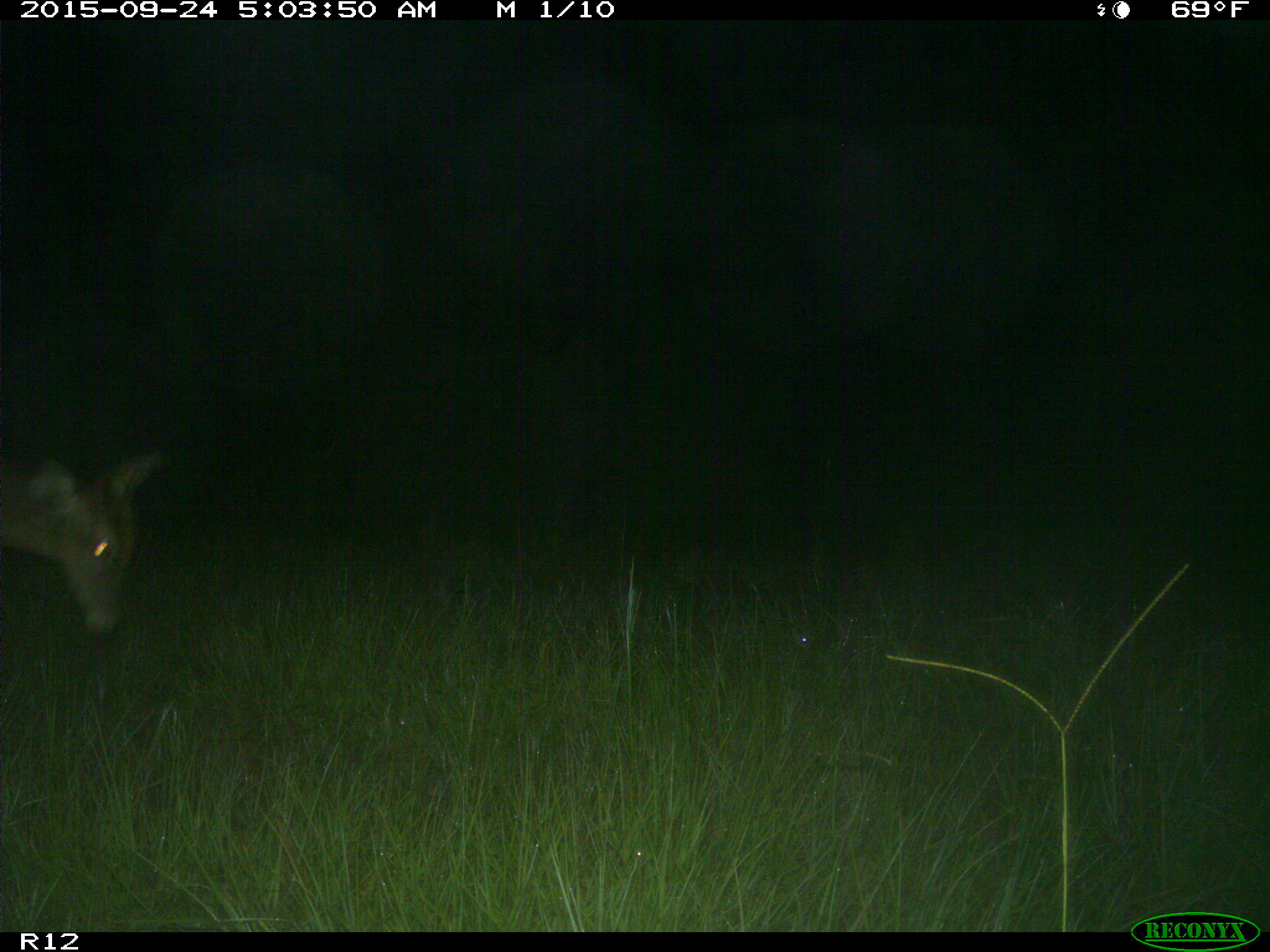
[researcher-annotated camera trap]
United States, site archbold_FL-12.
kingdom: Animalia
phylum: Chordata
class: Mammalia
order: Artiodactyla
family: Cervidae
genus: Odocoileus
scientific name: Odocoileus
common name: deer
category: unidentified deer